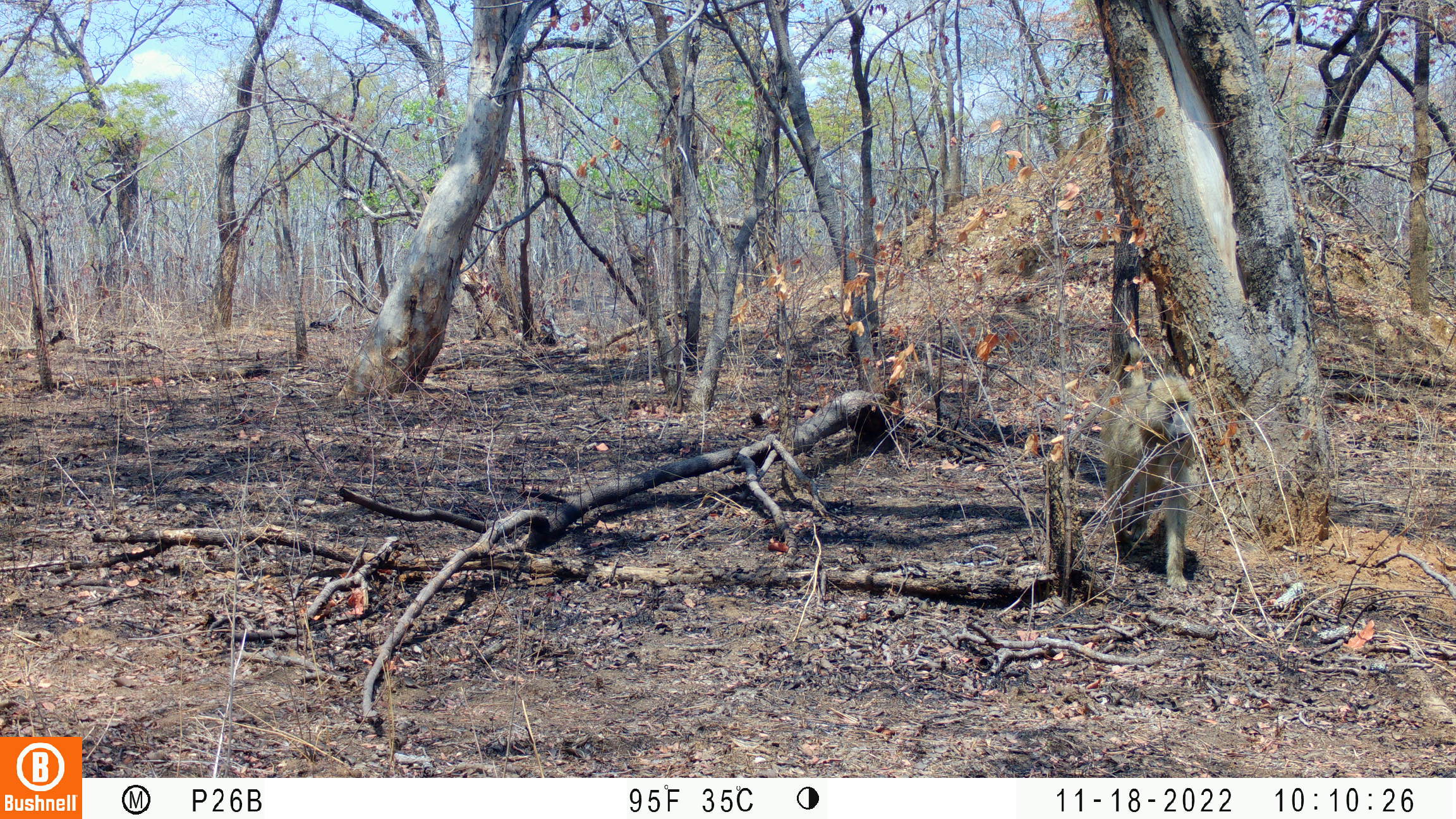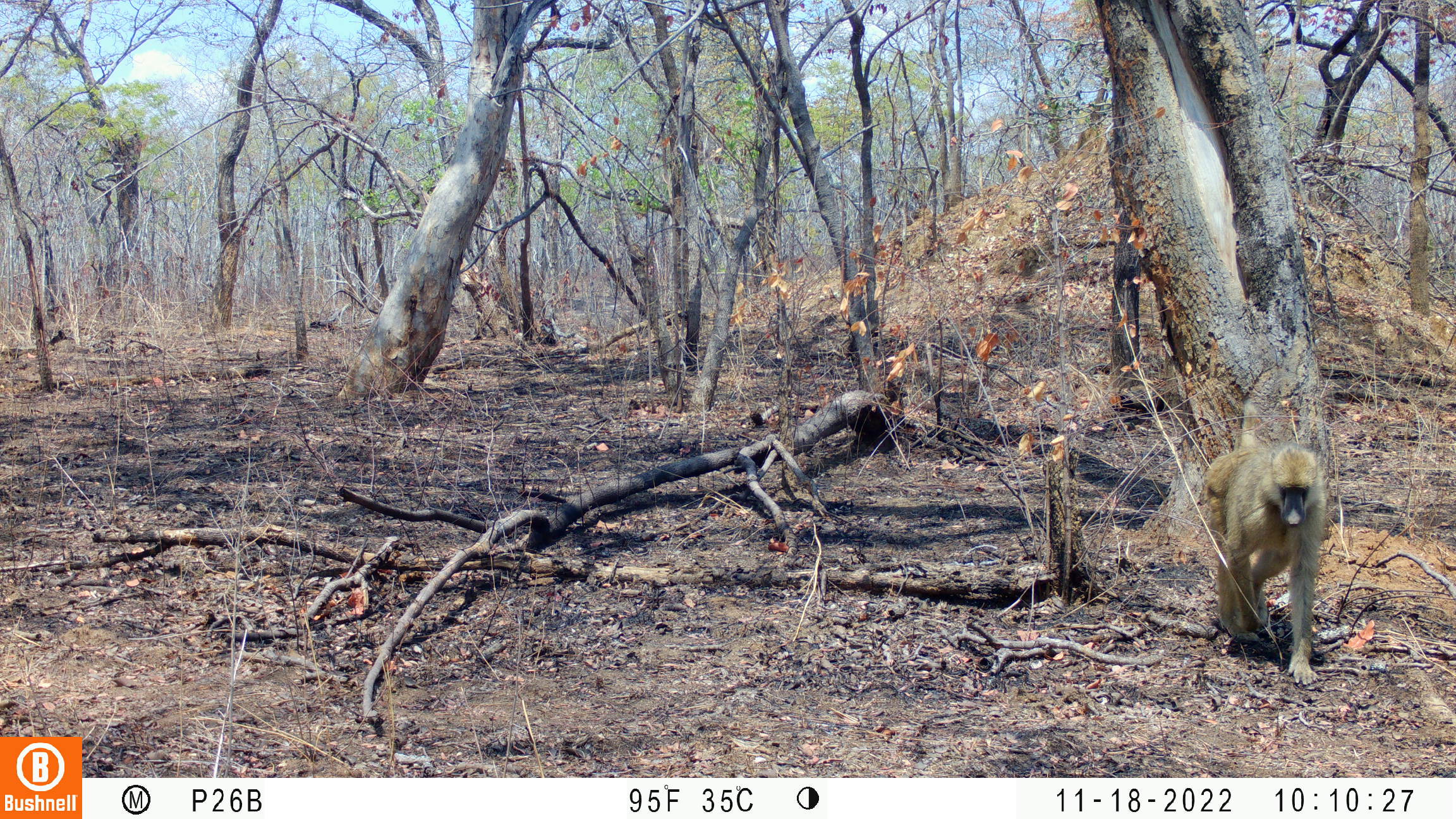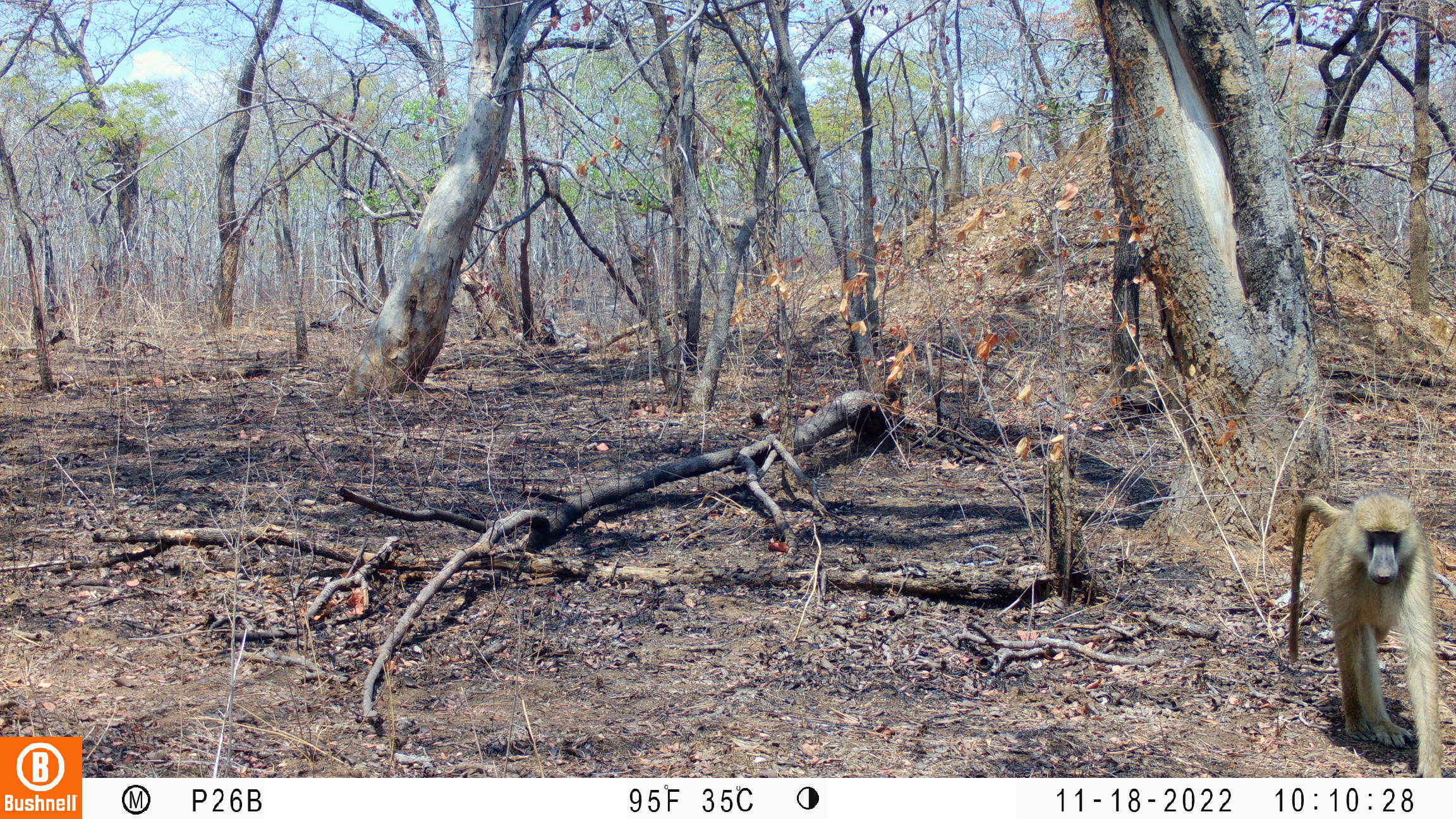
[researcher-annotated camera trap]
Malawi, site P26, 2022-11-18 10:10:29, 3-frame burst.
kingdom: Animalia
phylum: Chordata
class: Mammalia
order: Primates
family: Cercopithecidae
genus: Papio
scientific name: Papio cynocephalus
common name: yellow baboon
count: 1